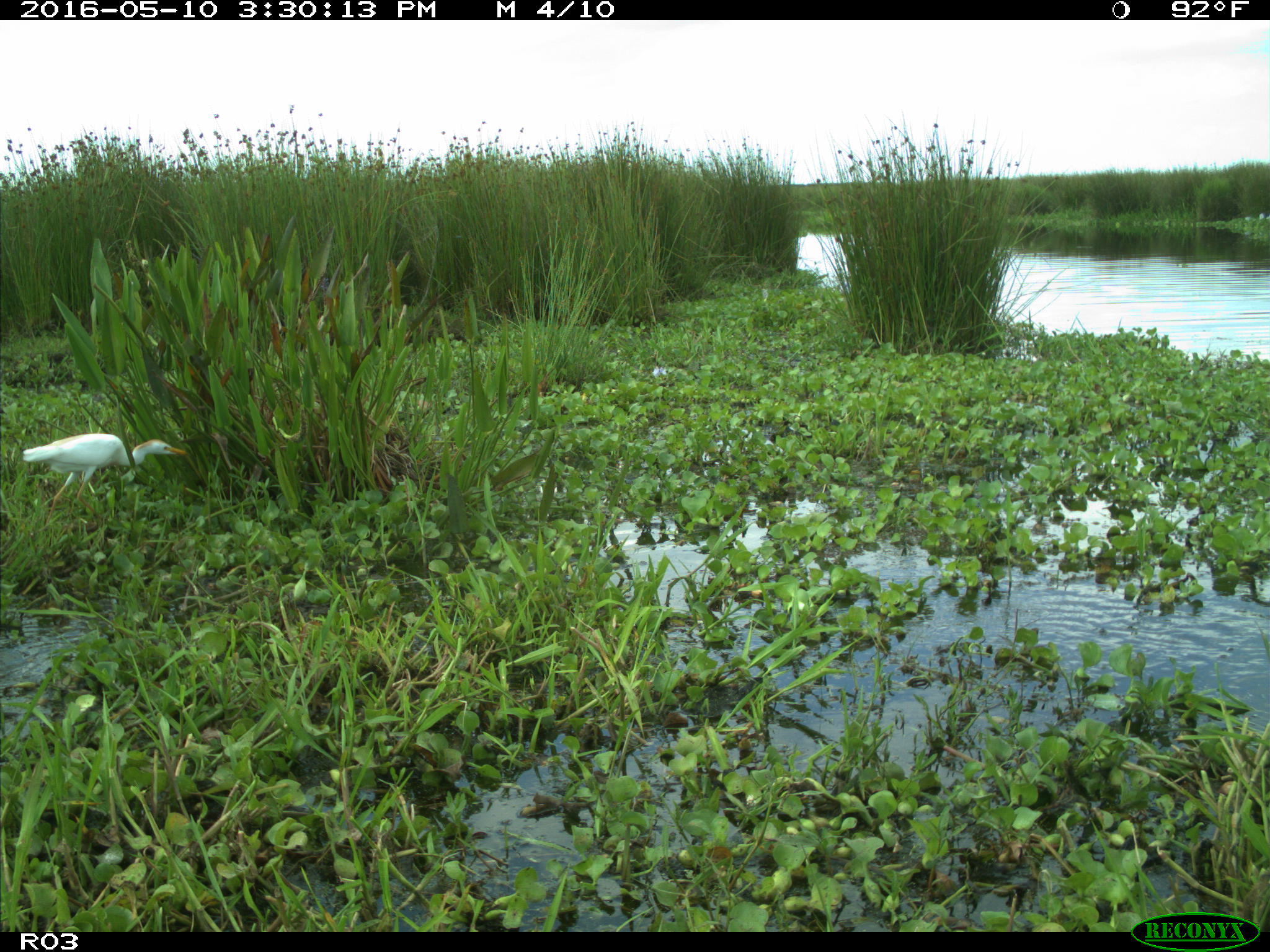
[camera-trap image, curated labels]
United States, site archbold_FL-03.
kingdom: Animalia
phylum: Chordata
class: Mammalia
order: Artiodactyla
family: Bovidae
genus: Bos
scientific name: Bos taurus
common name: domestic cow